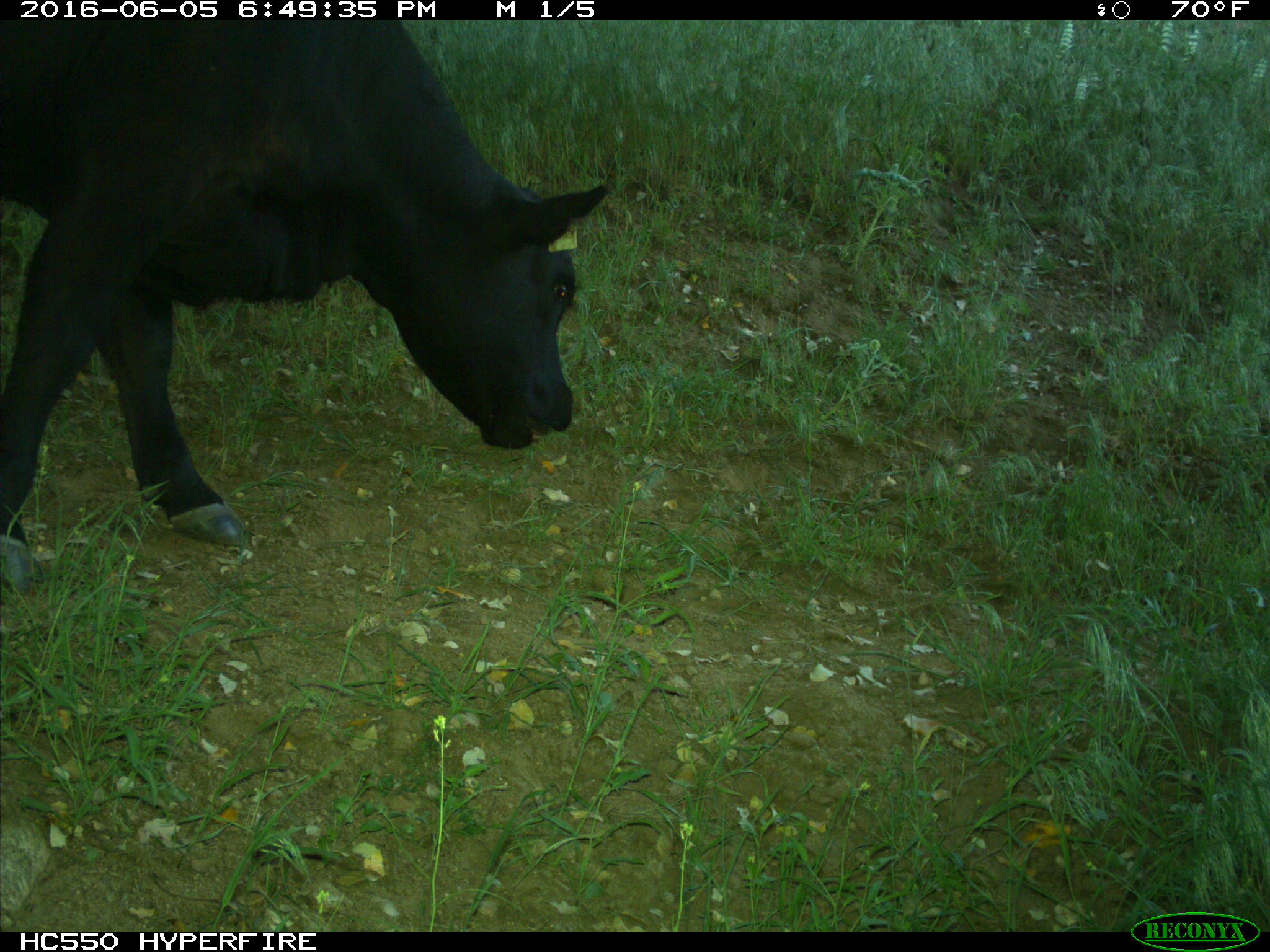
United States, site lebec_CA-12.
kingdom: Animalia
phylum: Chordata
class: Mammalia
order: Artiodactyla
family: Bovidae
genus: Bos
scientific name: Bos taurus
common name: domestic cow